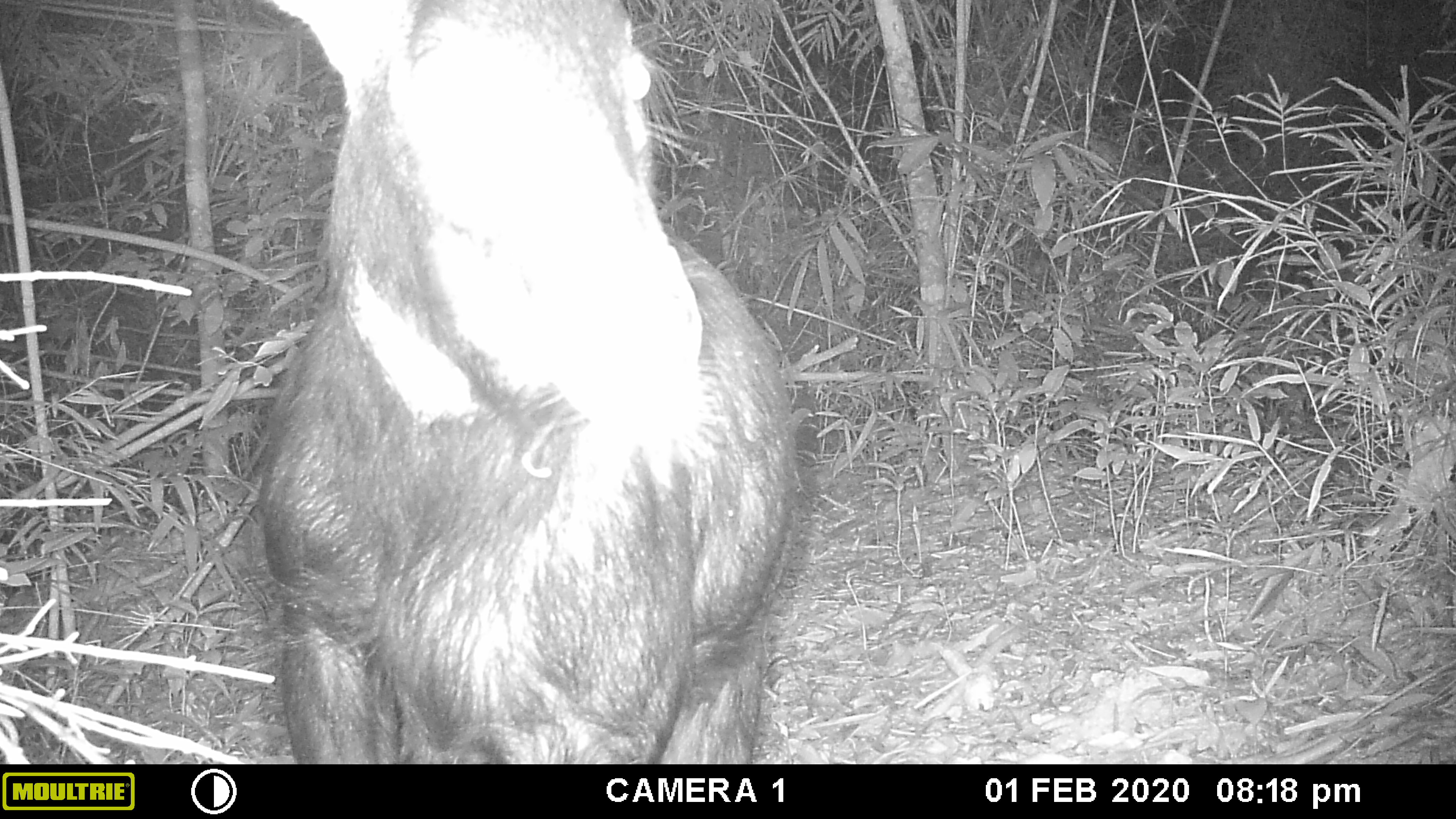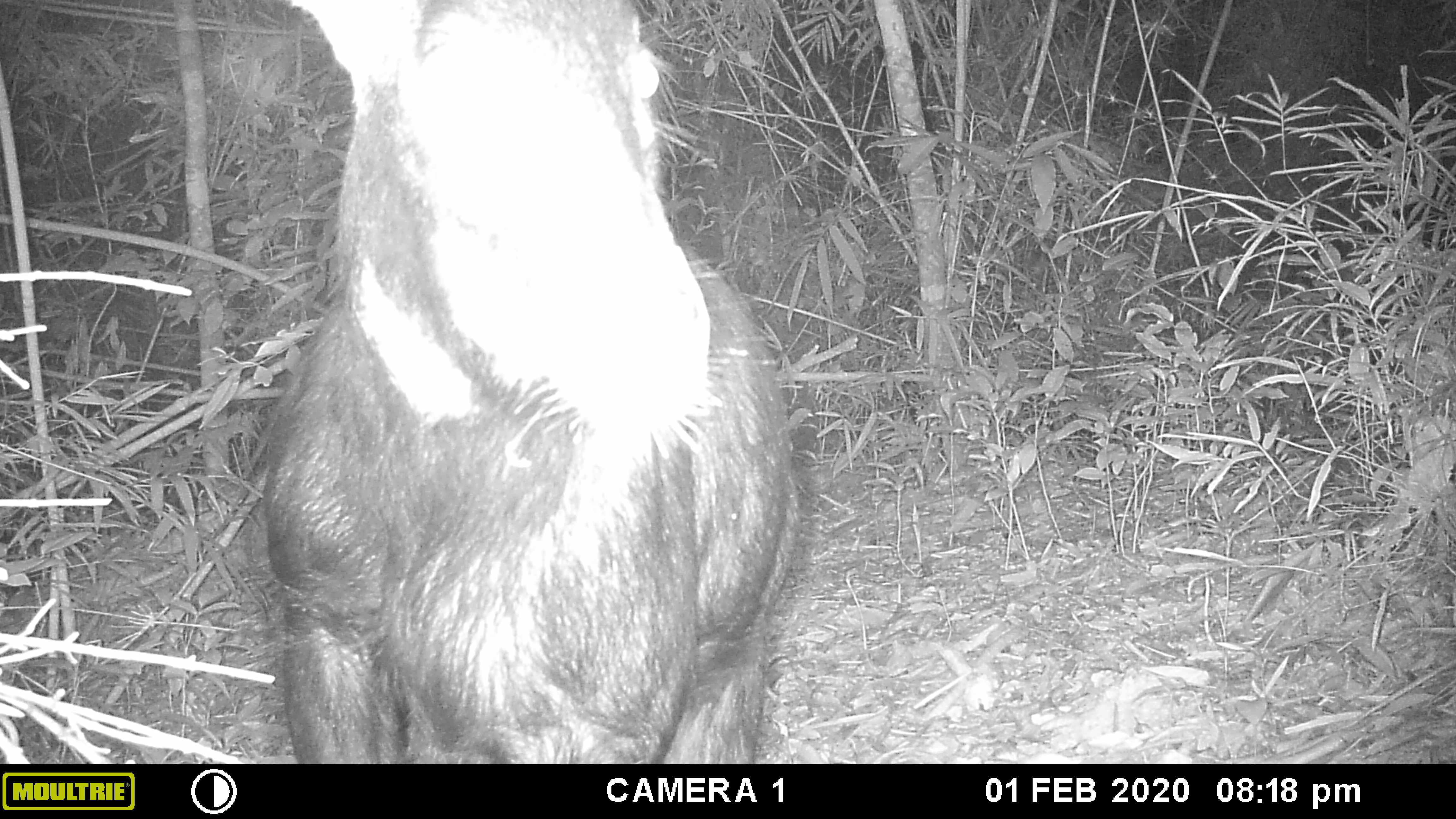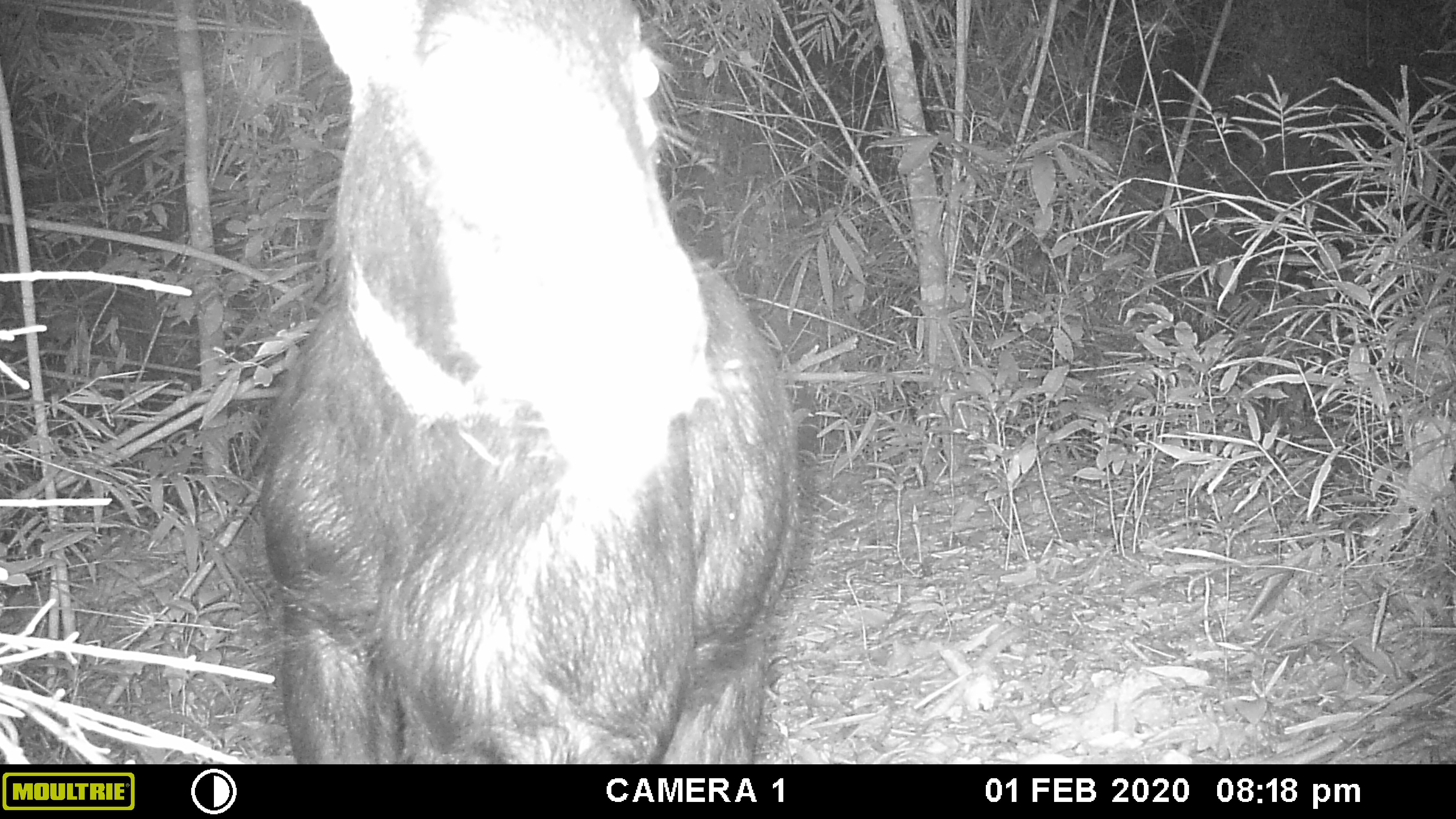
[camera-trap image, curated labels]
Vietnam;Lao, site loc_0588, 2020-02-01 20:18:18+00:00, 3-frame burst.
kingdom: Animalia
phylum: Chordata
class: Mammalia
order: Artiodactyla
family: Bovidae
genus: Capricornis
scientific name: Capricornis sumatraensis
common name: chinese serow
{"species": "chinese serow (Capricornis sumatraensis)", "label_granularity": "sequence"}